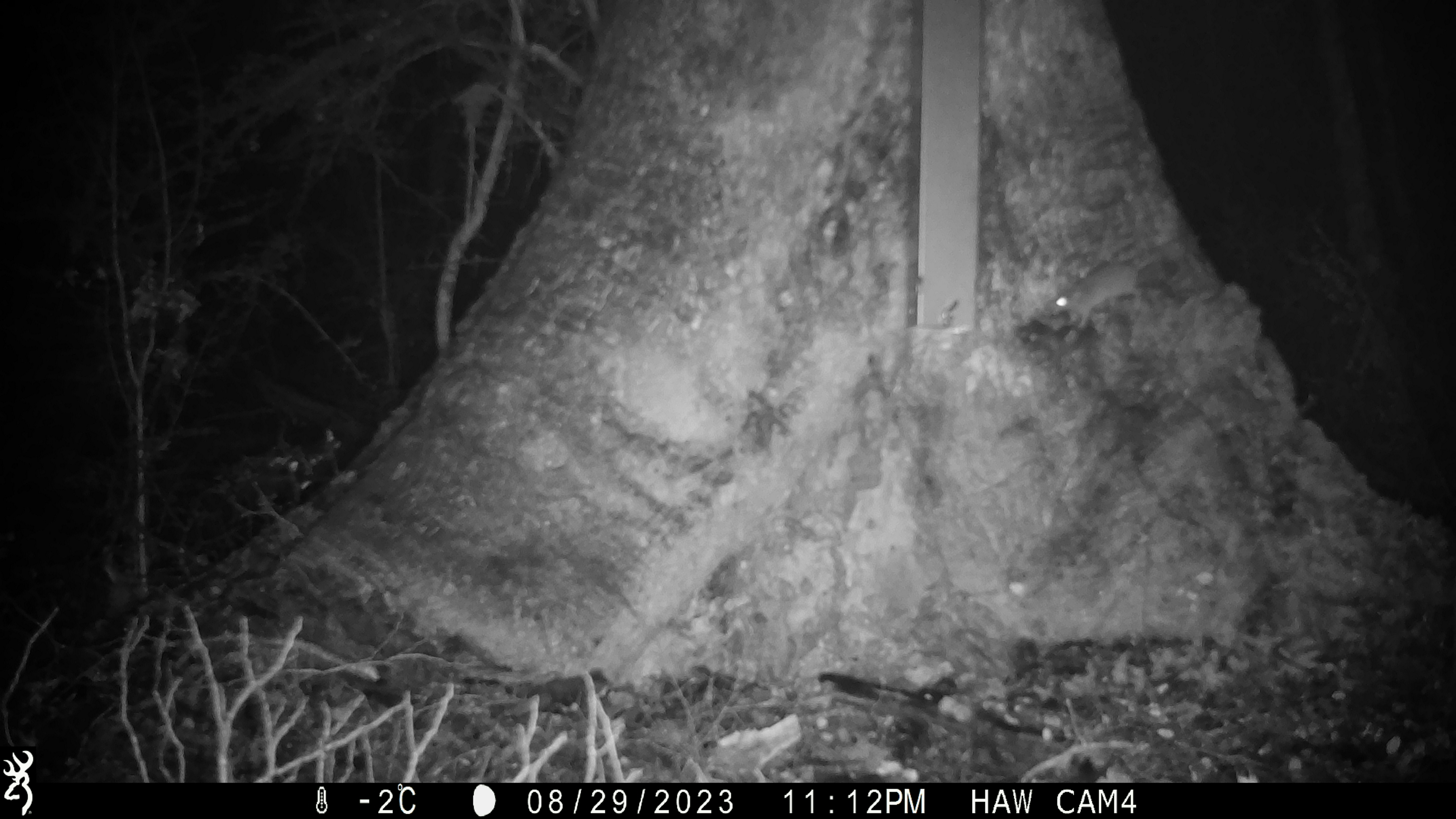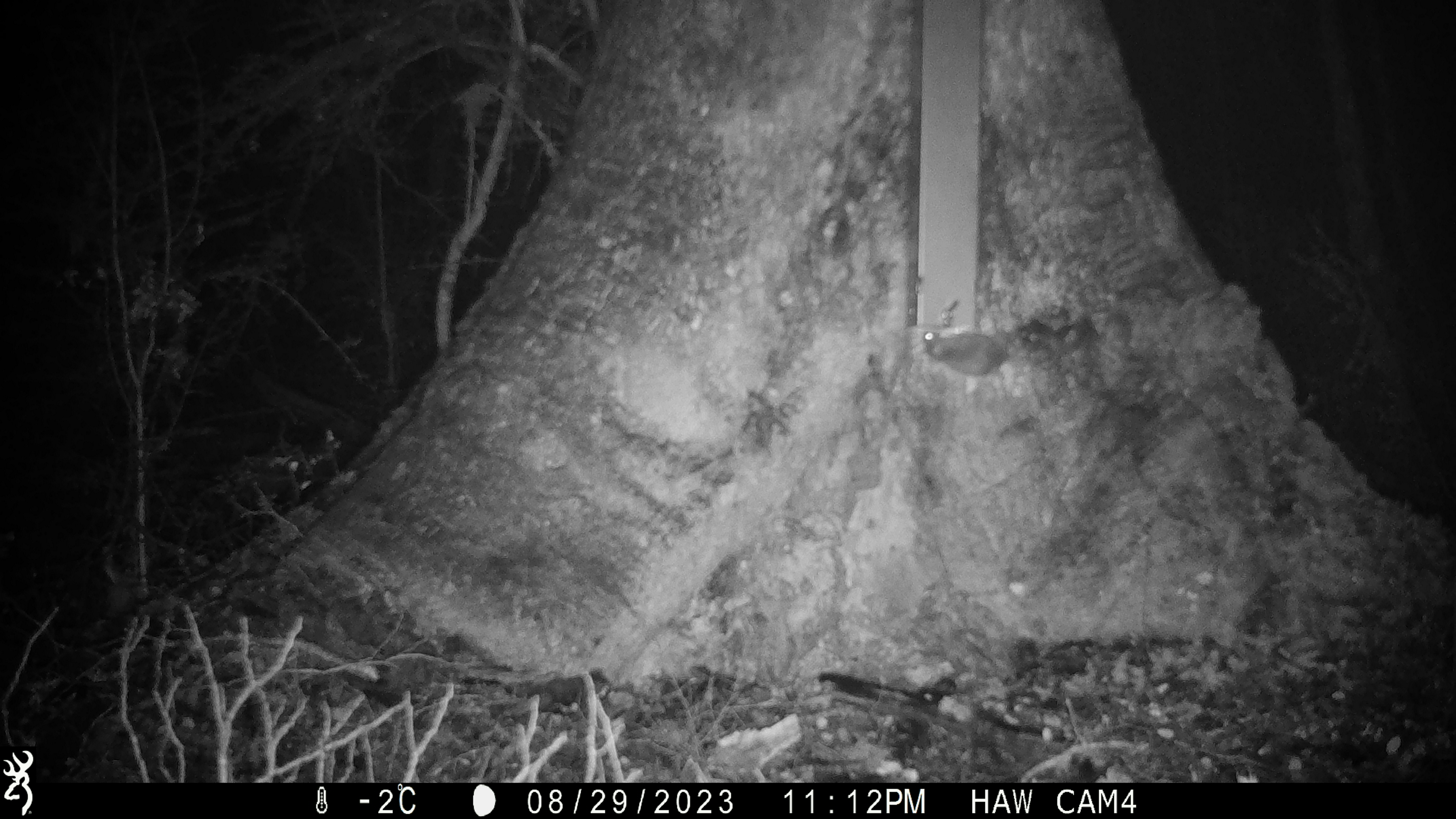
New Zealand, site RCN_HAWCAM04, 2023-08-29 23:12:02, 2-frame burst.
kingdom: Animalia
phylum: Chordata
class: Mammalia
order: Rodentia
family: Muridae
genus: Mus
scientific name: Mus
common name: mouse